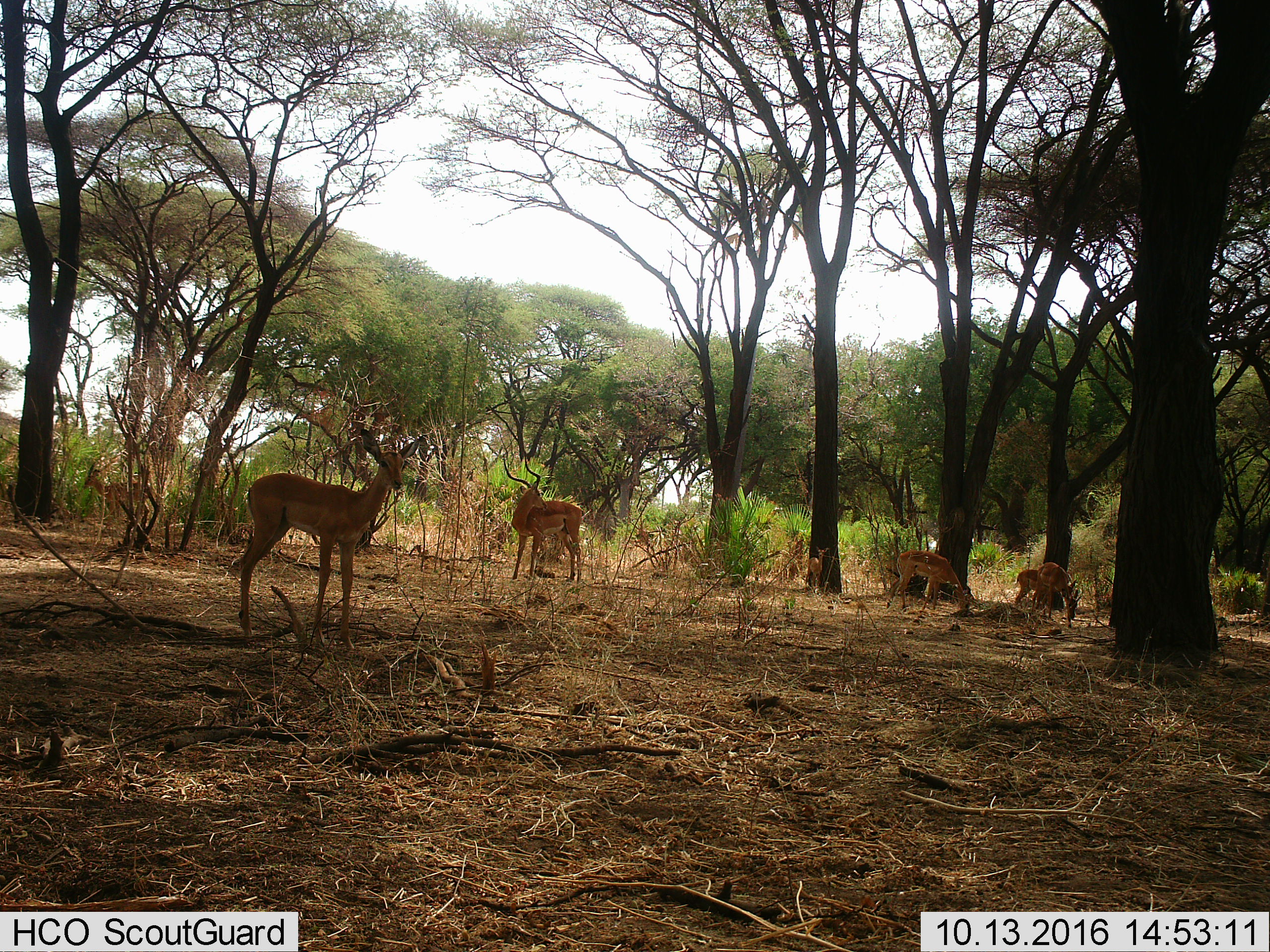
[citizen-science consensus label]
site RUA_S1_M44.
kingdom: Animalia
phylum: Chordata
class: Mammalia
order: Artiodactyla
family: Bovidae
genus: Aepyceros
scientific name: Aepyceros melampus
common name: impala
Impala (Aepyceros melampus), count 7. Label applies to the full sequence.